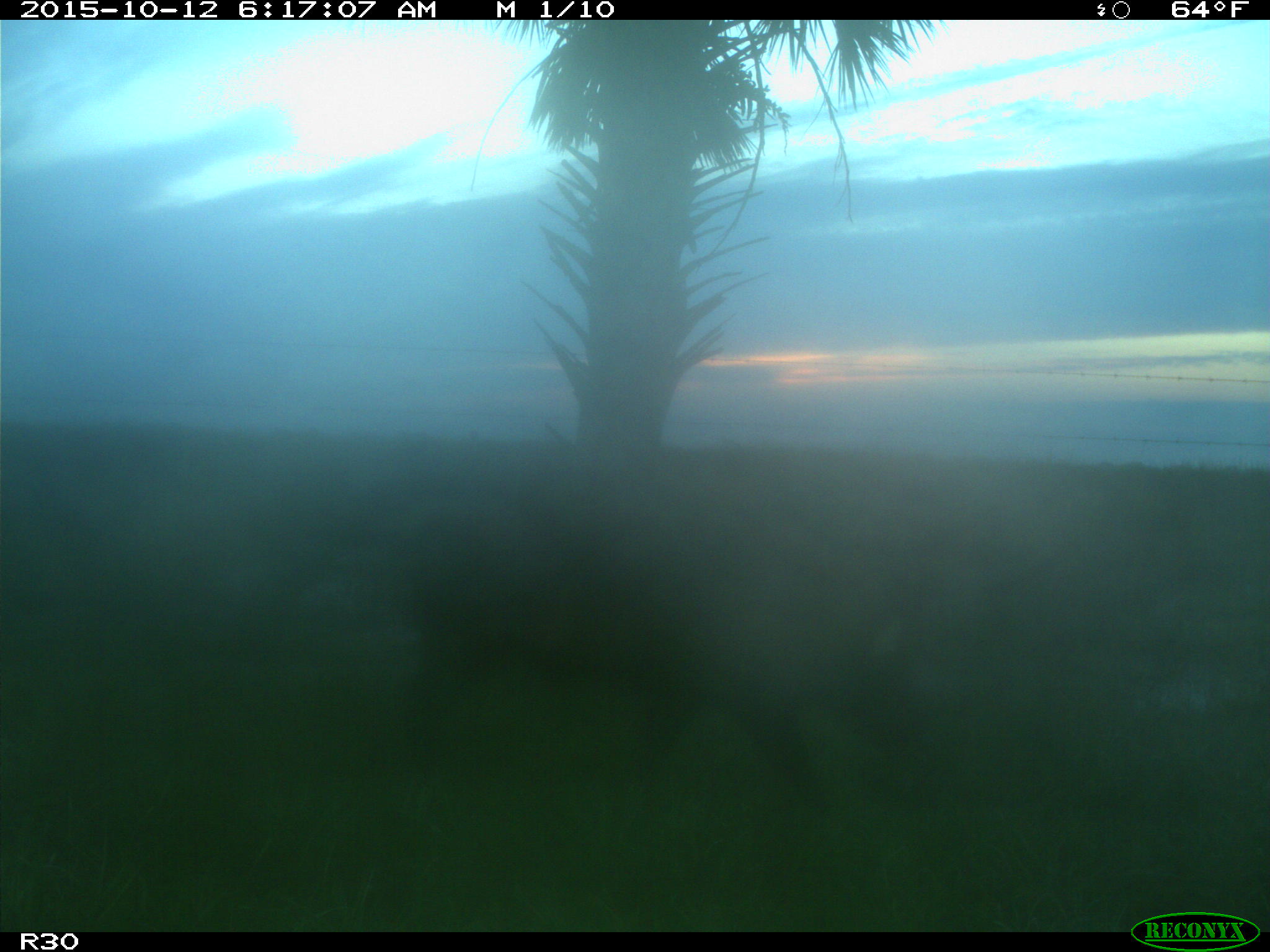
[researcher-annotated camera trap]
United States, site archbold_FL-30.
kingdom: Animalia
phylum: Chordata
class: Mammalia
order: Artiodactyla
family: Suidae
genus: Sus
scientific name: Sus scrofa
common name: wild boar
Sus scrofa (wild boar).